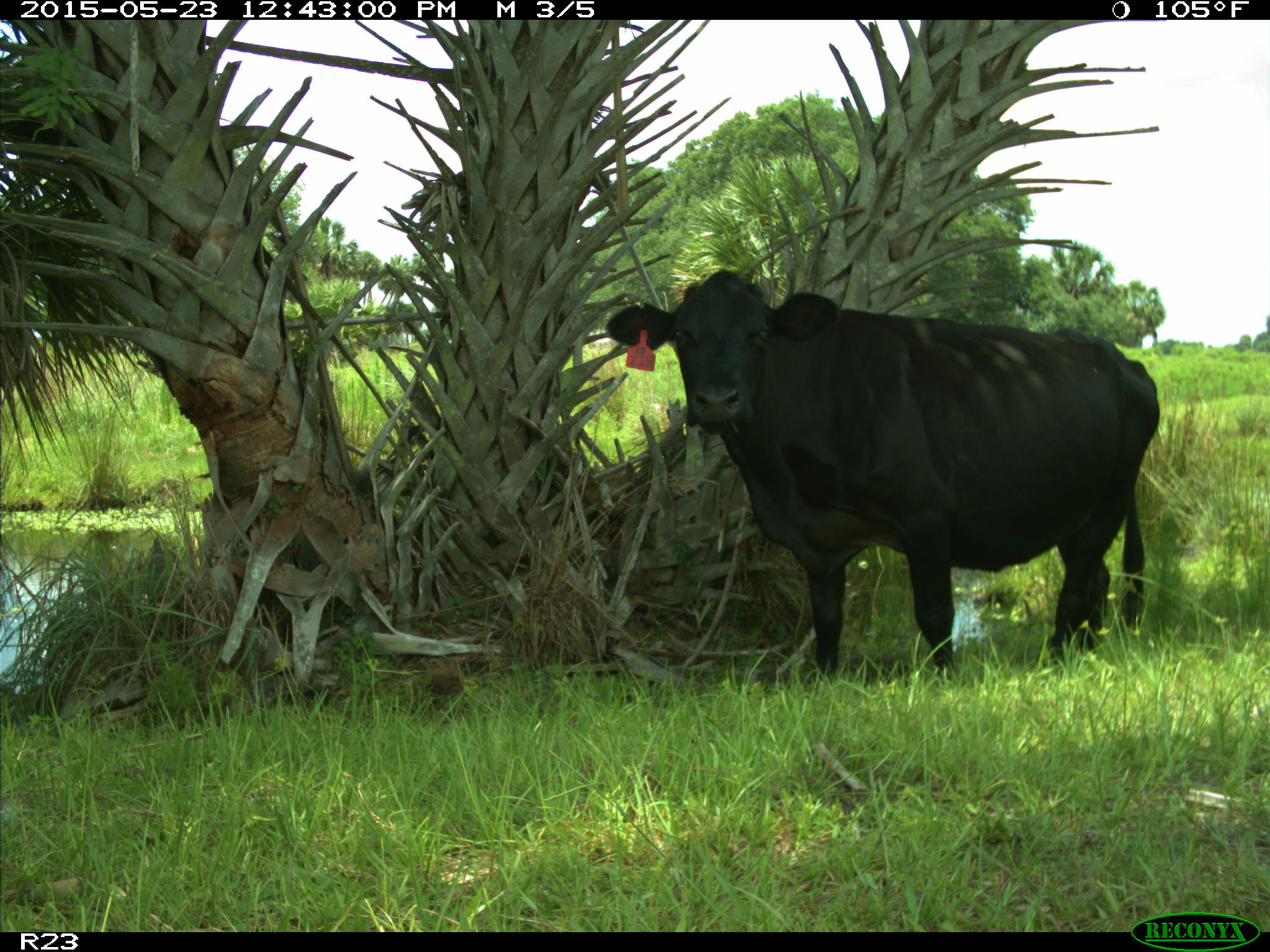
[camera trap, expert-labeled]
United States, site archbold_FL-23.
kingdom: Animalia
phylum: Chordata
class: Mammalia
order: Artiodactyla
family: Bovidae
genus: Bos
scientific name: Bos taurus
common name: domestic cow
Bos taurus (domestic cow).